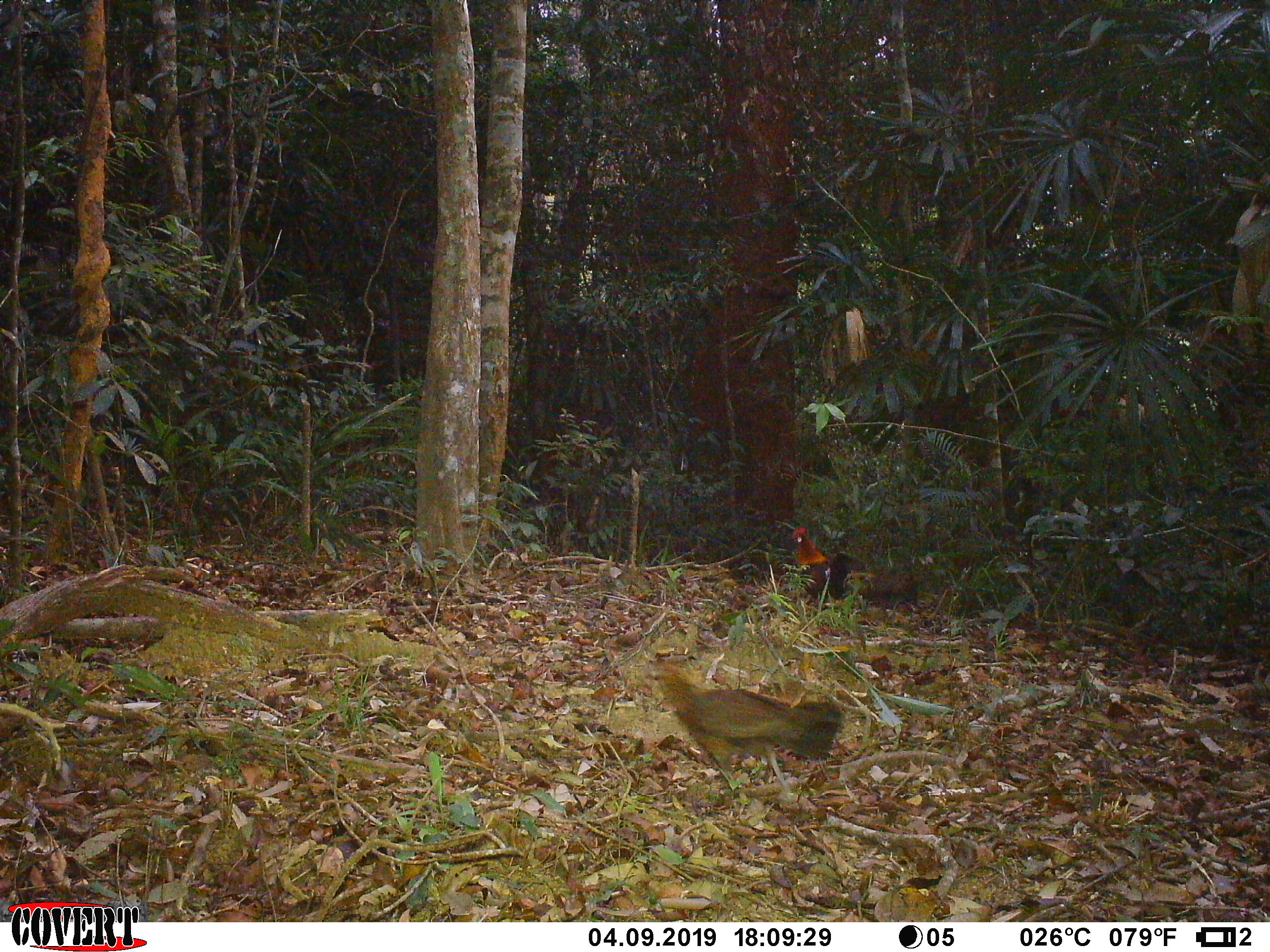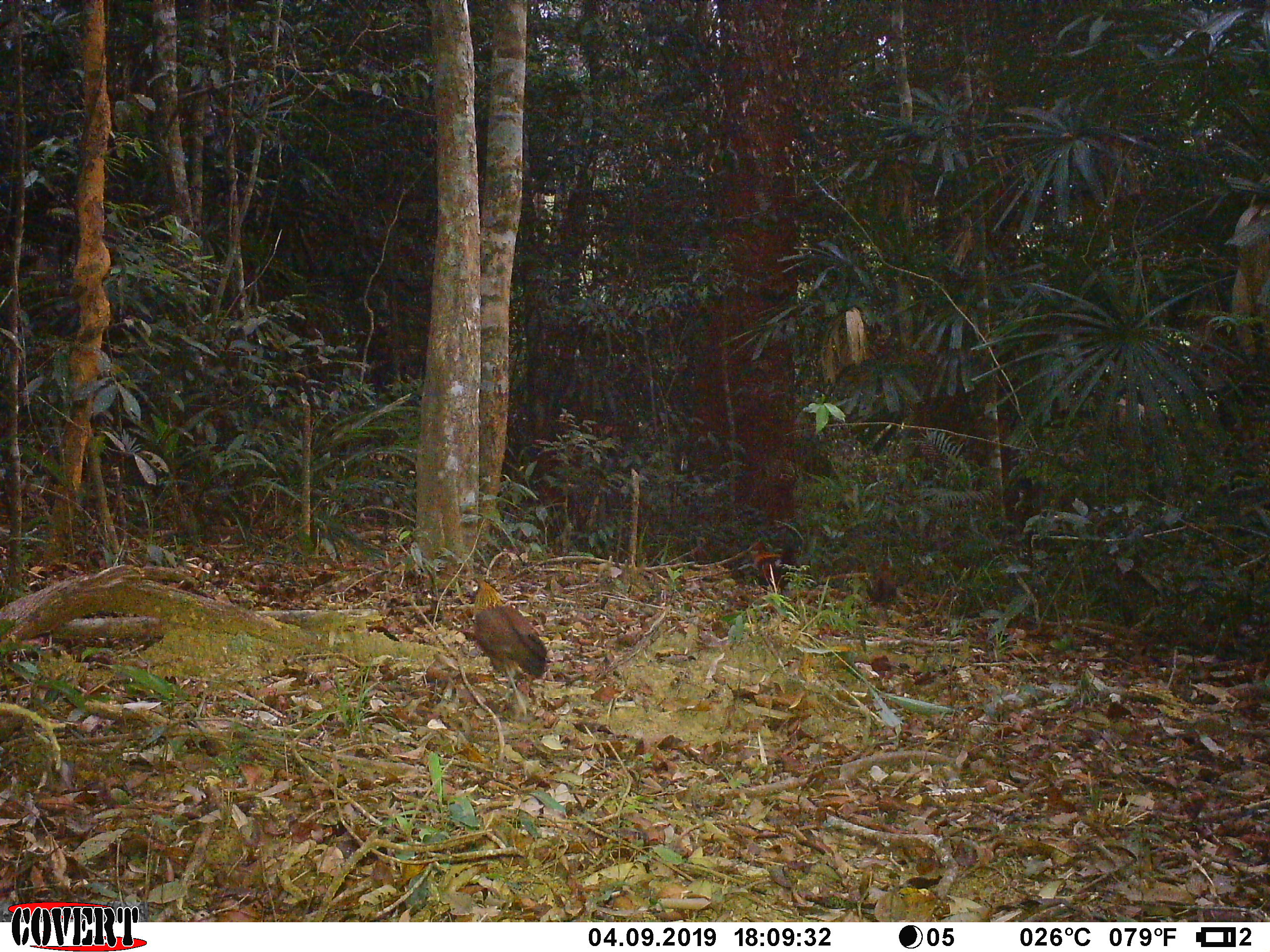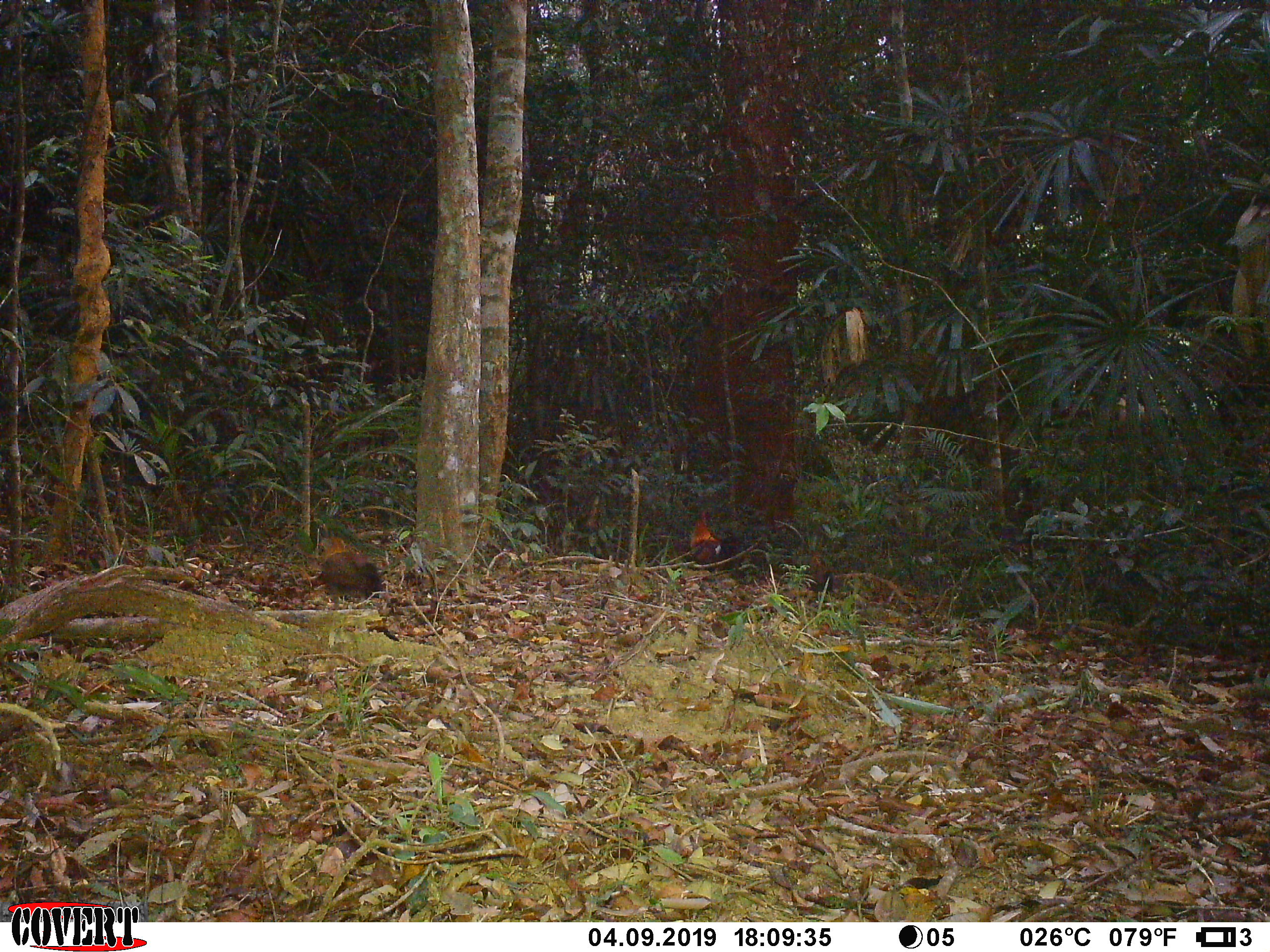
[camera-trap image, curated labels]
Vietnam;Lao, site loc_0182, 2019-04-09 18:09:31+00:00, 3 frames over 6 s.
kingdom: Animalia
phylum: Chordata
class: Aves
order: Galliformes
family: Phasianidae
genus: Gallus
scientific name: Gallus gallus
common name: red junglefowl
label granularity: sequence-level